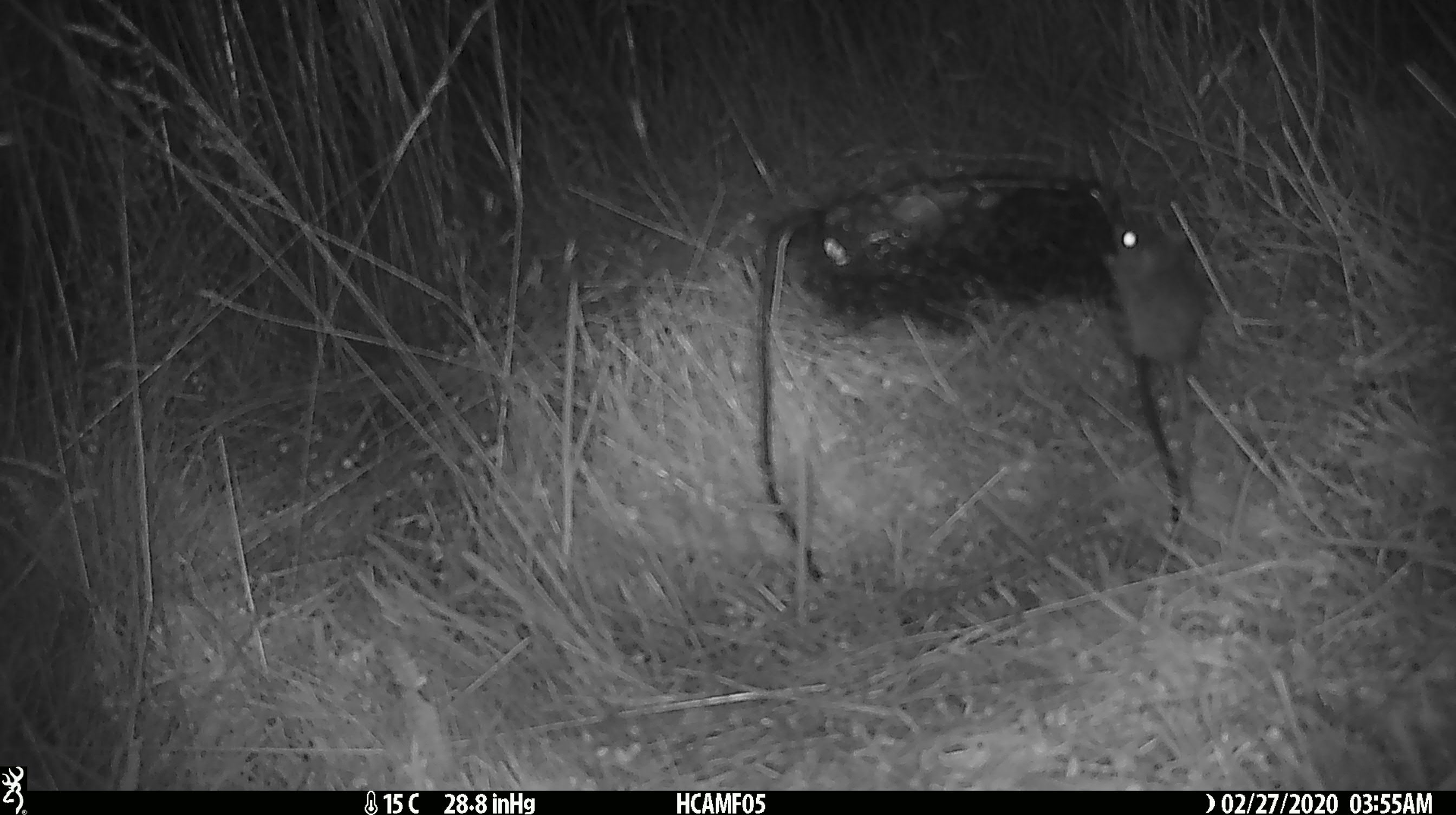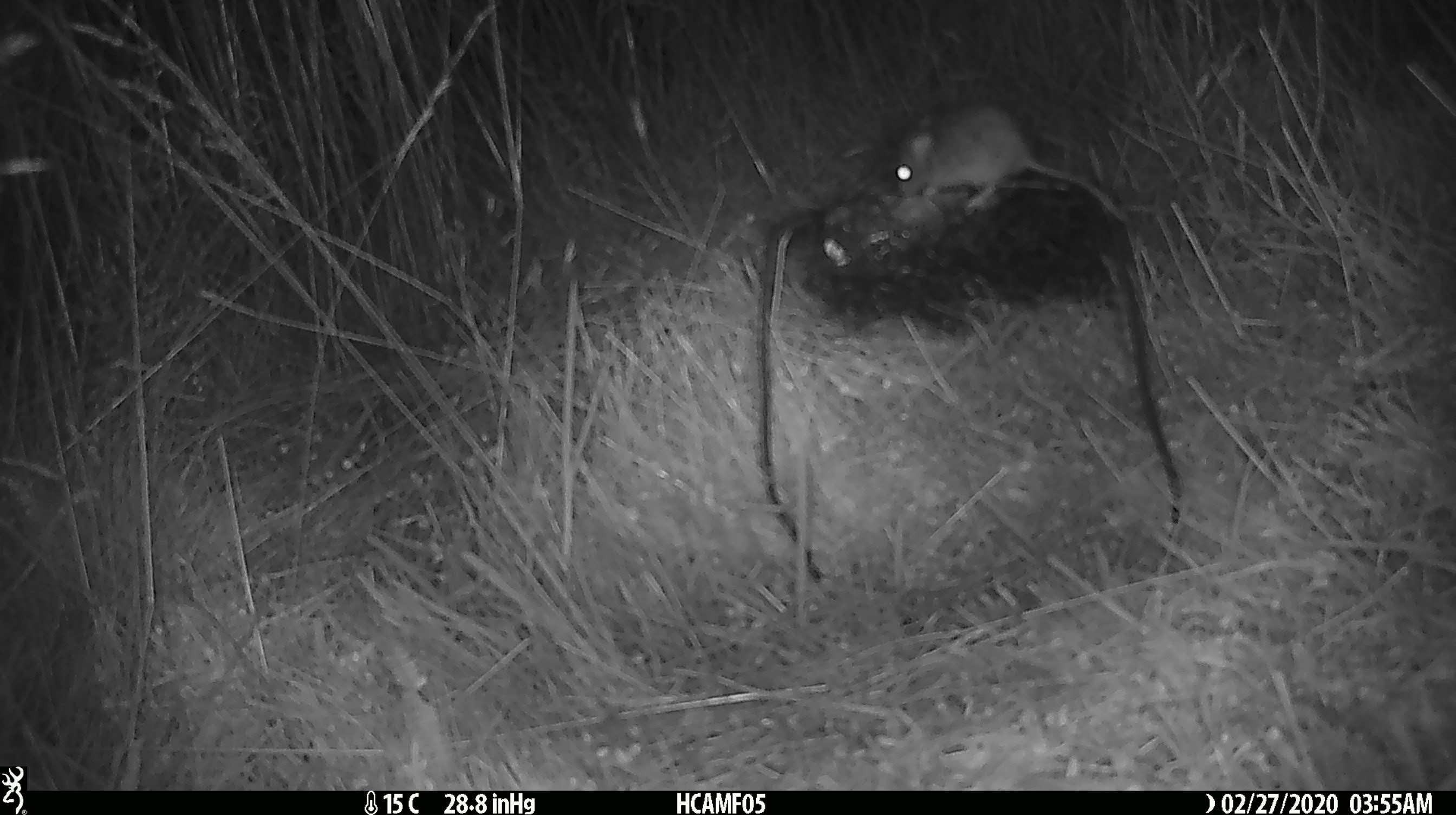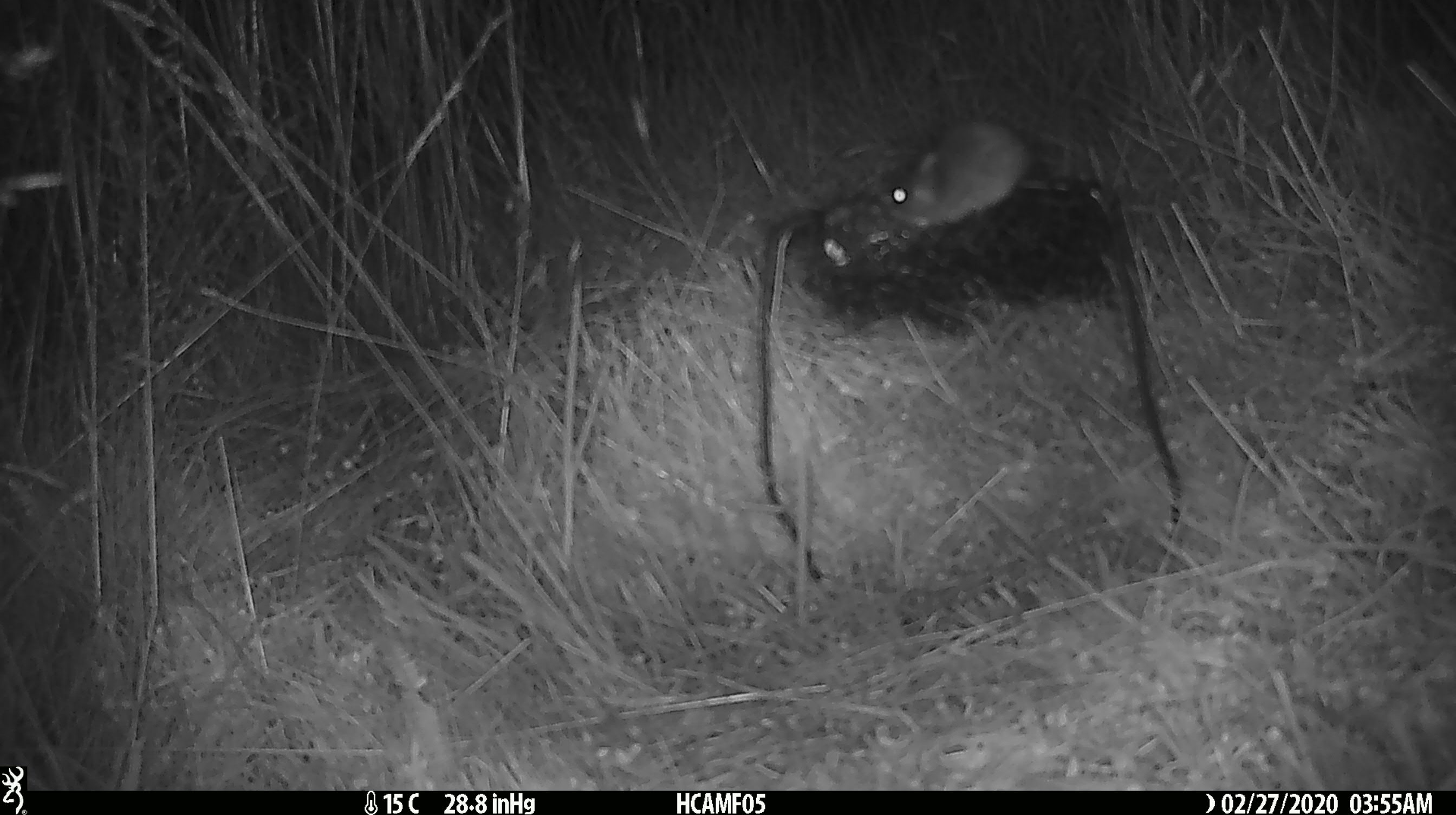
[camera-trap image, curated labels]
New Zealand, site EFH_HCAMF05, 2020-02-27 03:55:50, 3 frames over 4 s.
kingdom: Animalia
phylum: Chordata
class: Mammalia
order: Rodentia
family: Muridae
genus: Mus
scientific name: Mus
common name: mouse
Mouse (Mus).